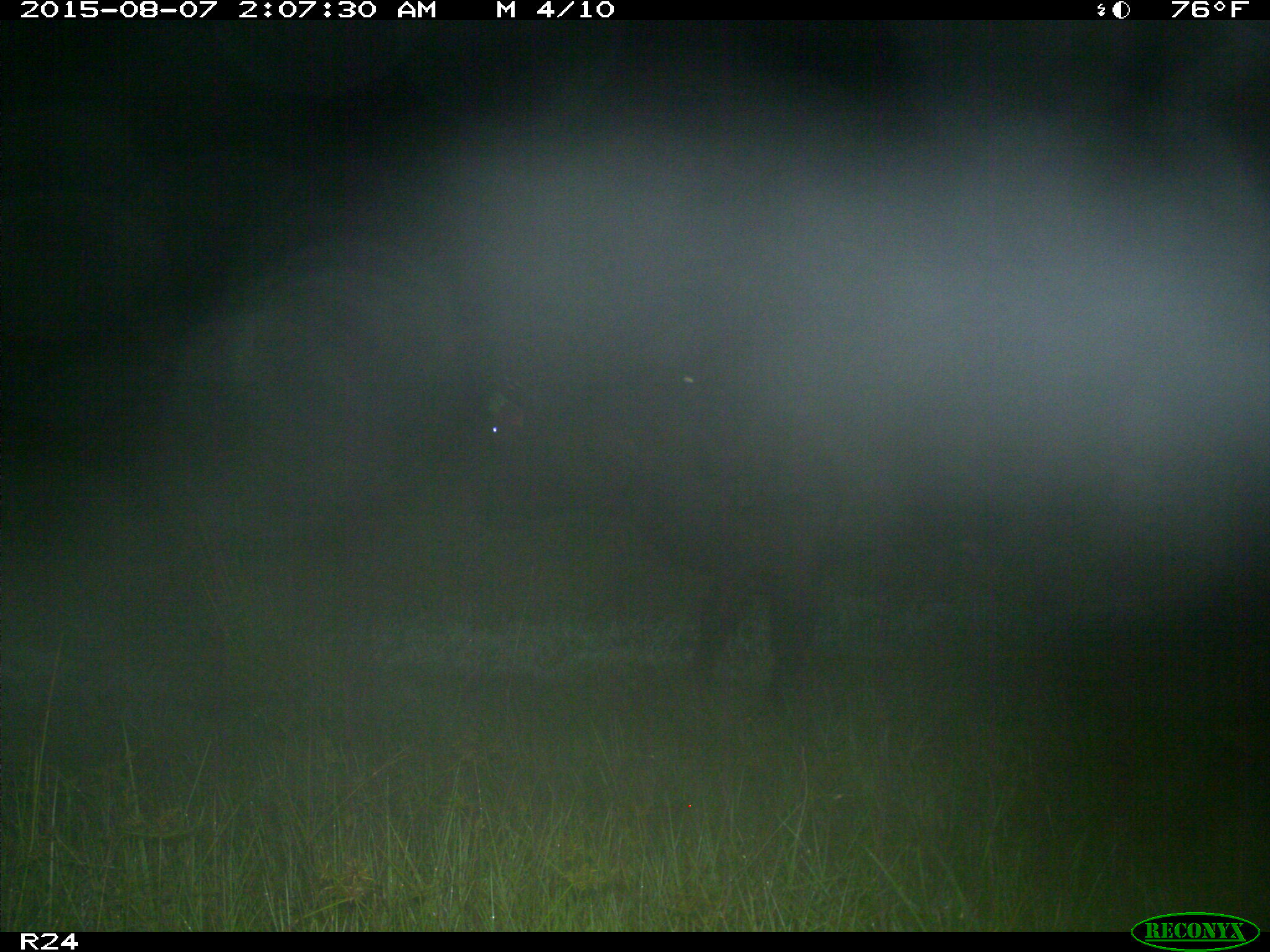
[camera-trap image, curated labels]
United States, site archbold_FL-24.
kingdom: Animalia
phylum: Chordata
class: Mammalia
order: Artiodactyla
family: Bovidae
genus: Bos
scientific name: Bos taurus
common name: domestic cow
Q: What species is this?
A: Bos taurus (domestic cow).